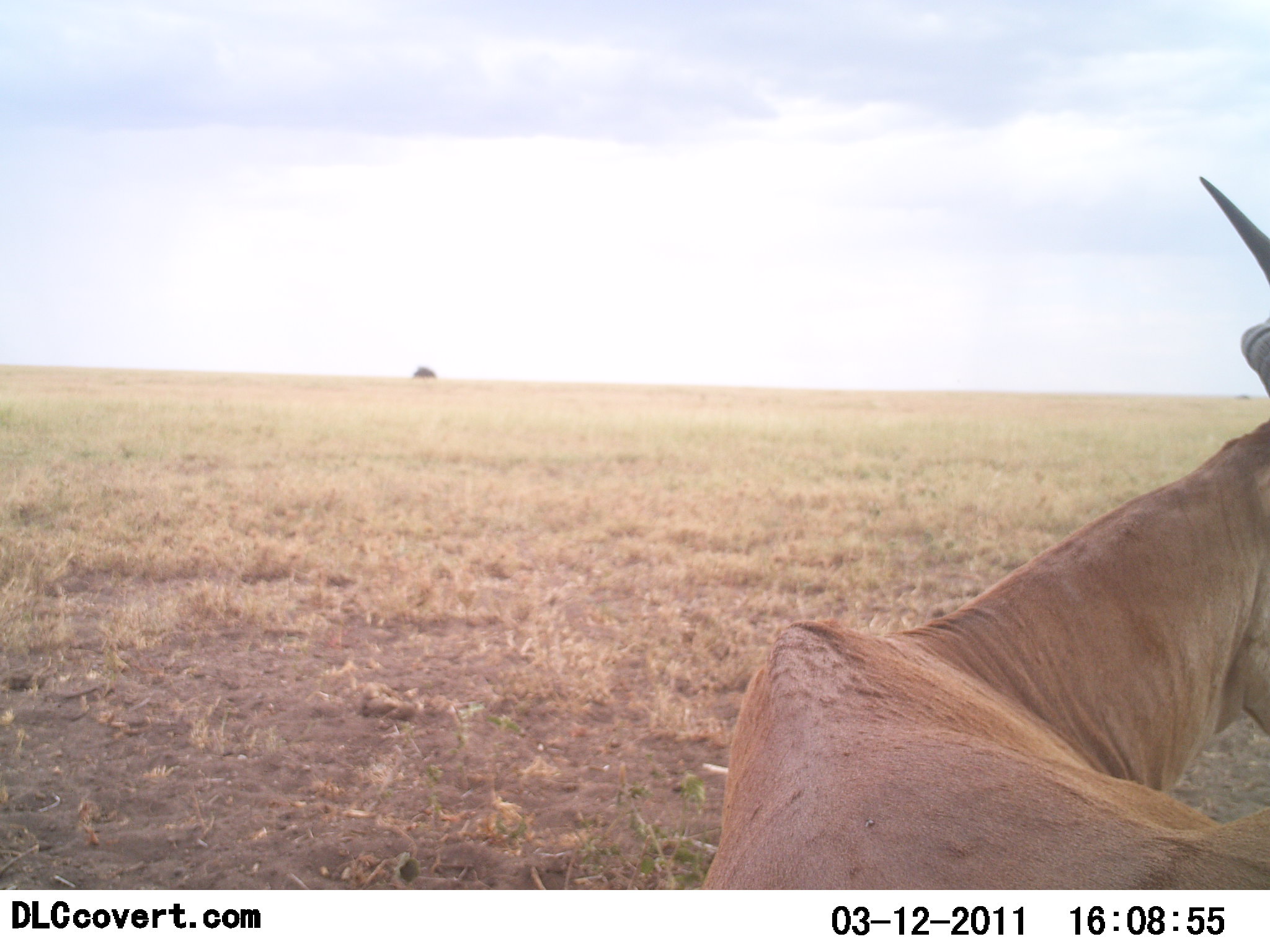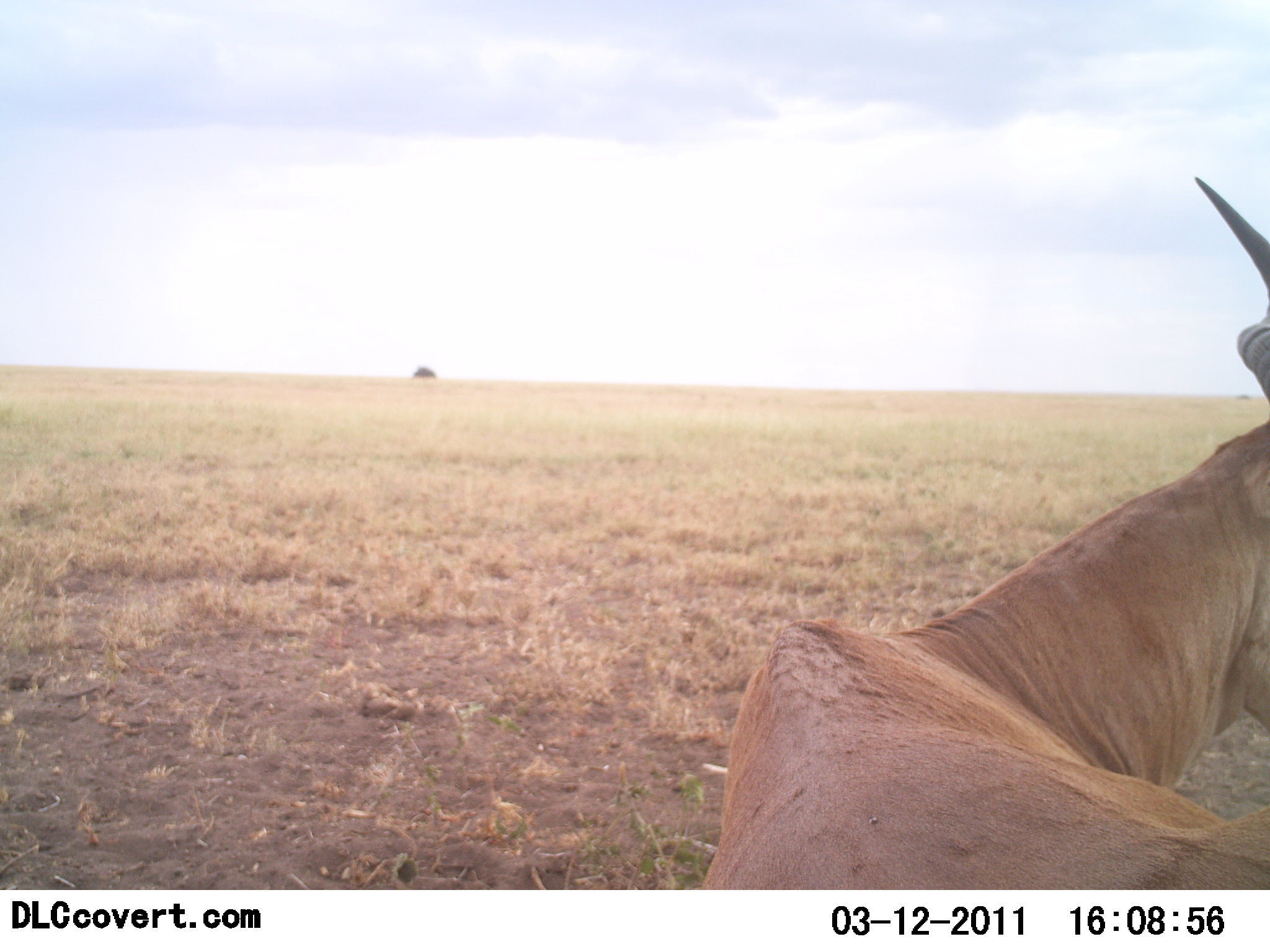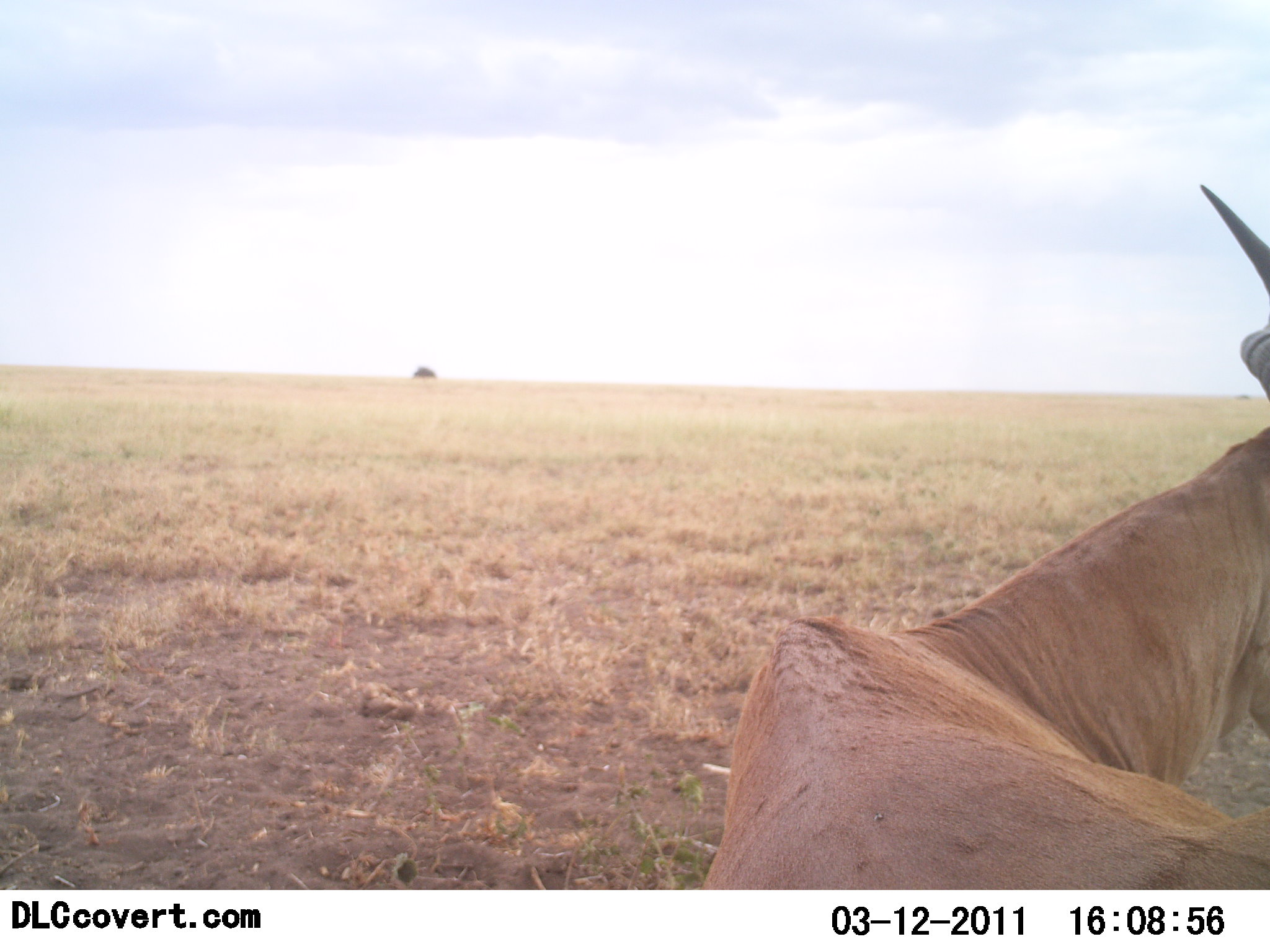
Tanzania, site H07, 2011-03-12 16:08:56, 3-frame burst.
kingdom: Animalia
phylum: Chordata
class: Mammalia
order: Artiodactyla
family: Bovidae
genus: Alcelaphus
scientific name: Alcelaphus buselaphus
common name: hartebeest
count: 1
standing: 27%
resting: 73%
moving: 0%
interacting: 0%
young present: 0%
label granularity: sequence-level